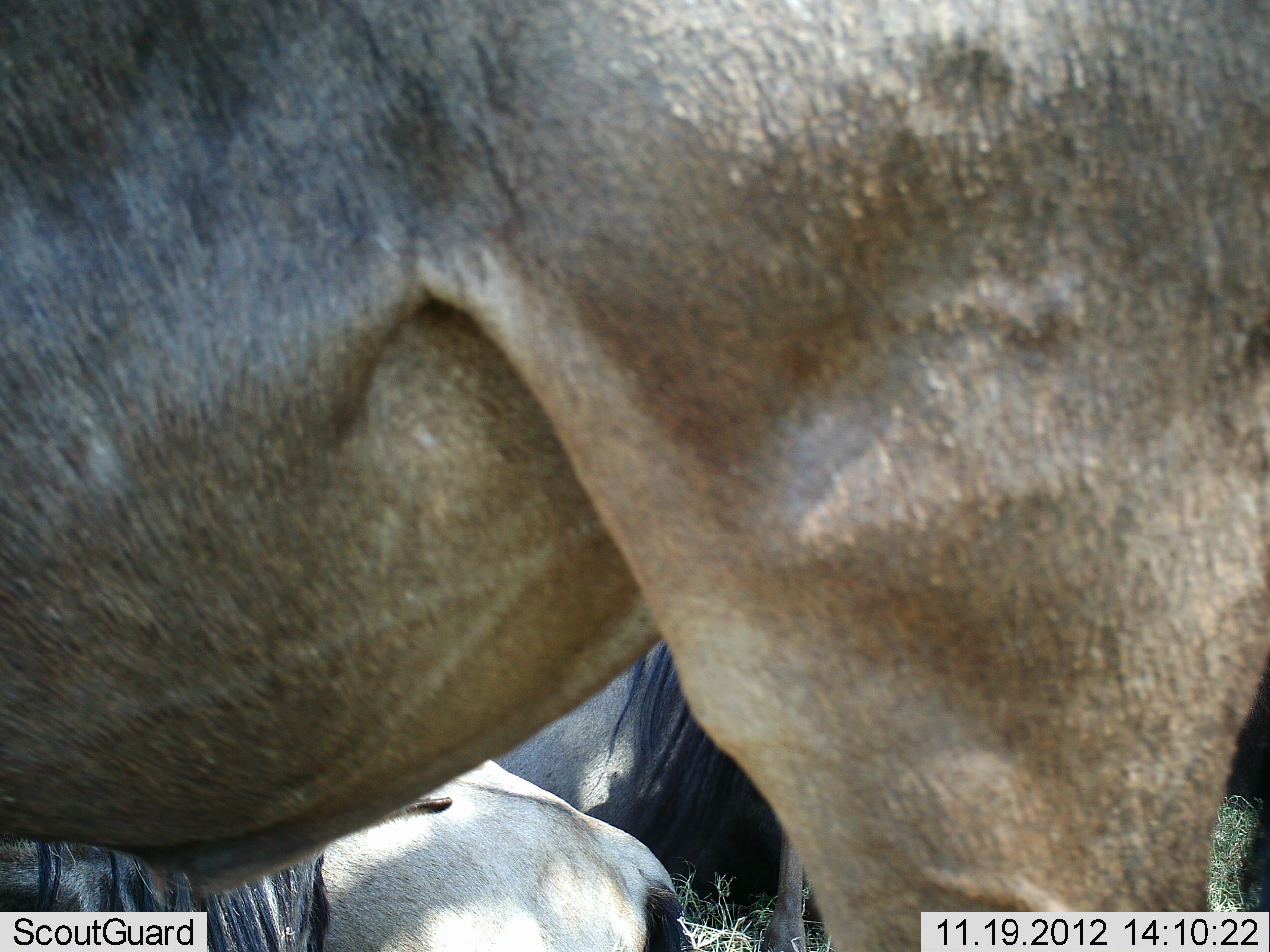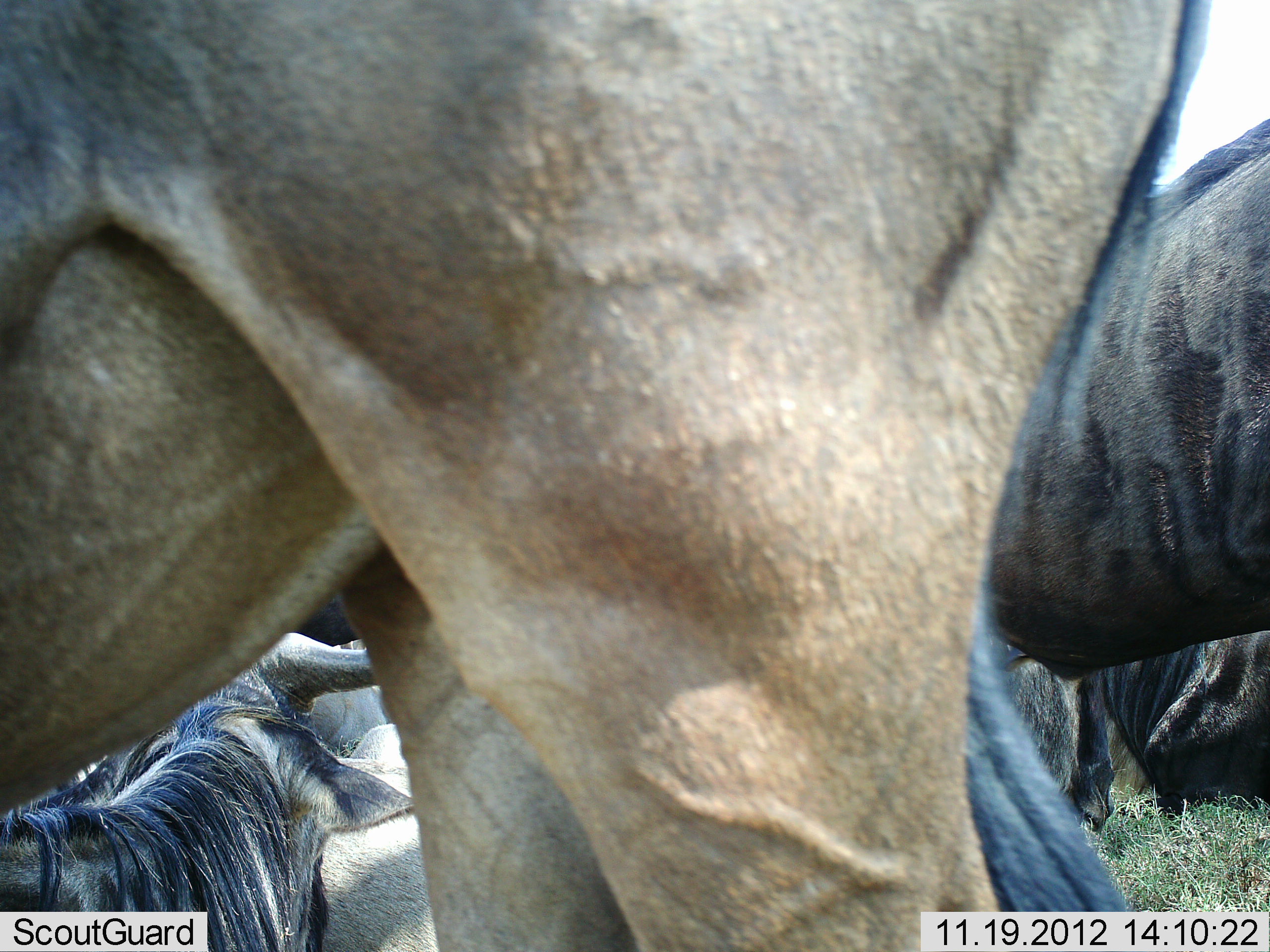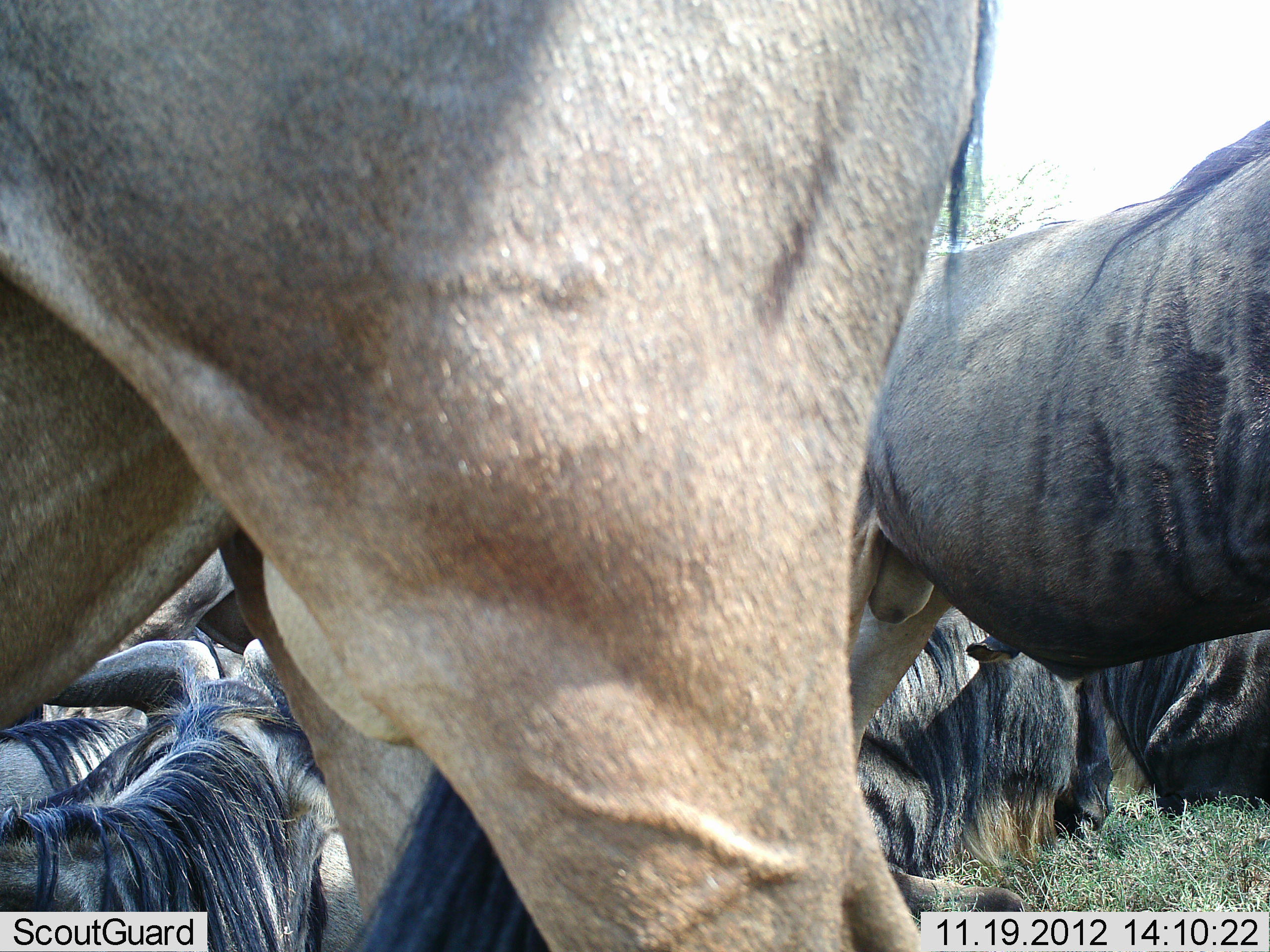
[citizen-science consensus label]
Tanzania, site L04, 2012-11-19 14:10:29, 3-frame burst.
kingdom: Animalia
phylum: Chordata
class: Mammalia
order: Artiodactyla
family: Bovidae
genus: Connochaetes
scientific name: Connochaetes taurinus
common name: blue wildebeest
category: wildebeest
Wildebeest (blue wildebeest) (Connochaetes taurinus), count 5. Behavior (volunteer vote fractions): standing 60%, resting 90%, moving 30%, interacting 20%. Young present (vote fraction): 0%. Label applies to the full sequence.